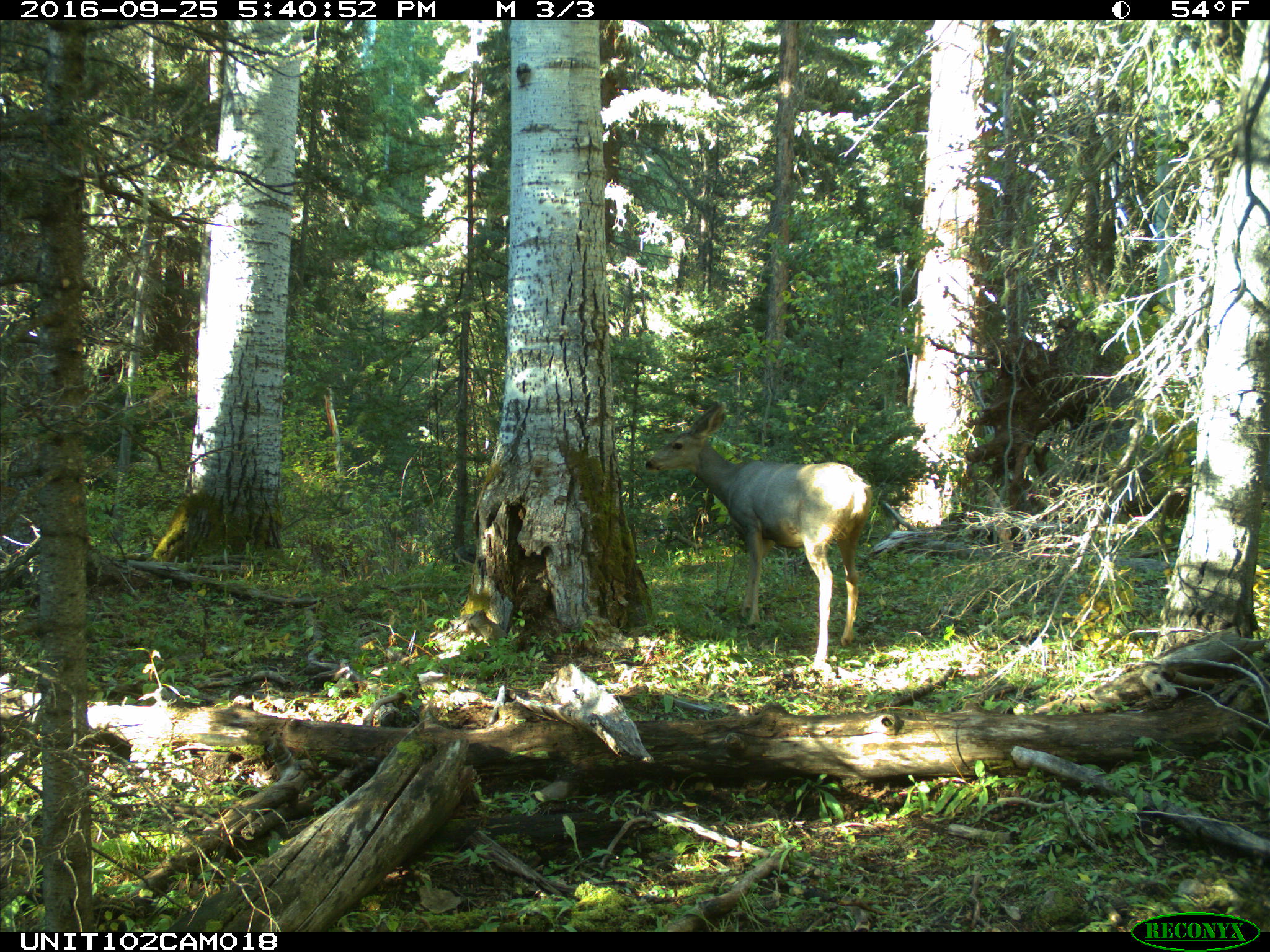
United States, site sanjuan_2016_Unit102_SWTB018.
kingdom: Animalia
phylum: Chordata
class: Mammalia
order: Artiodactyla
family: Cervidae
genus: Odocoileus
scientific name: Odocoileus hemionus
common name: mule deer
Odocoileus hemionus (mule deer).